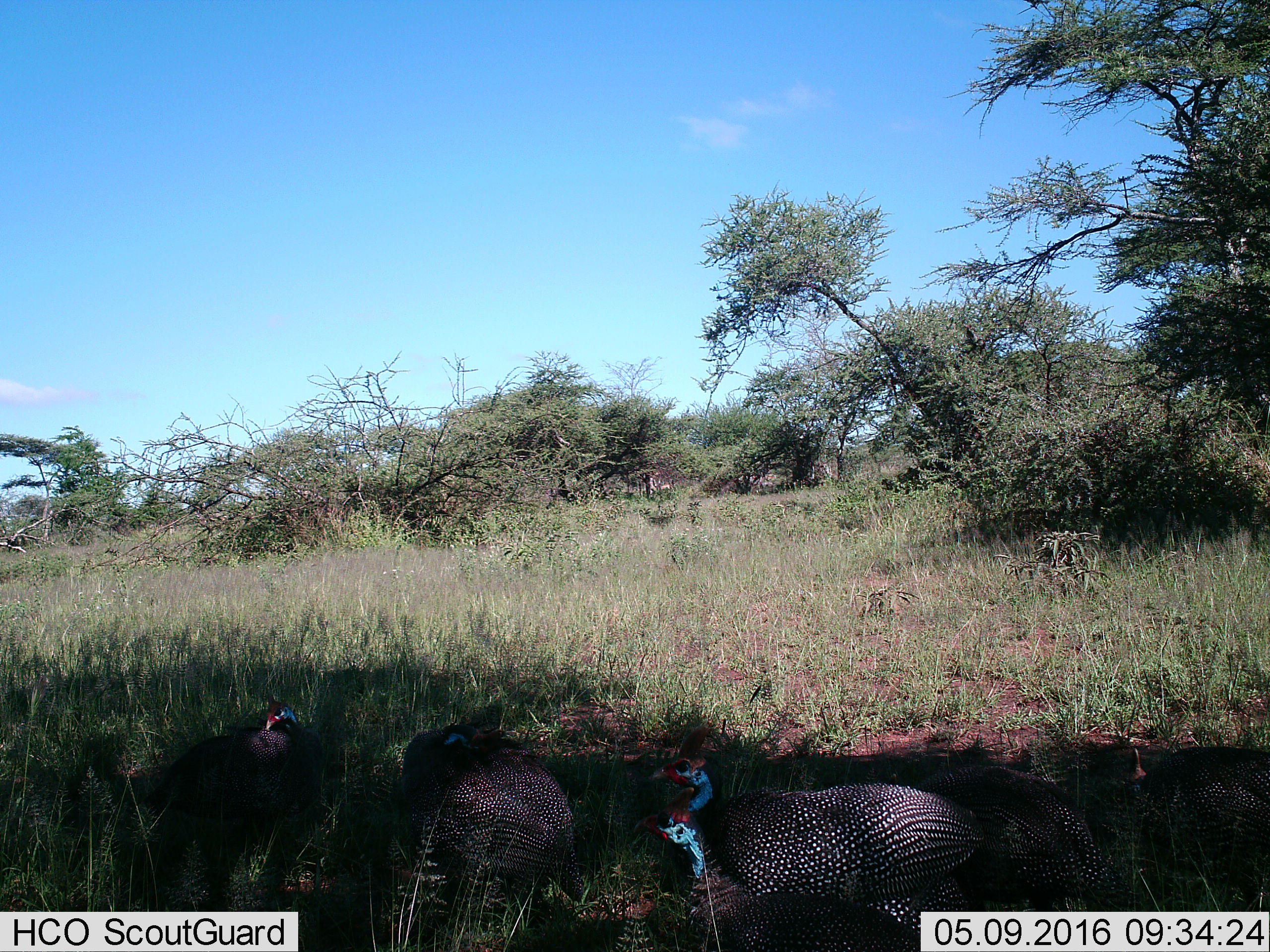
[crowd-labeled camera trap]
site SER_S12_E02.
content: unidentified animal